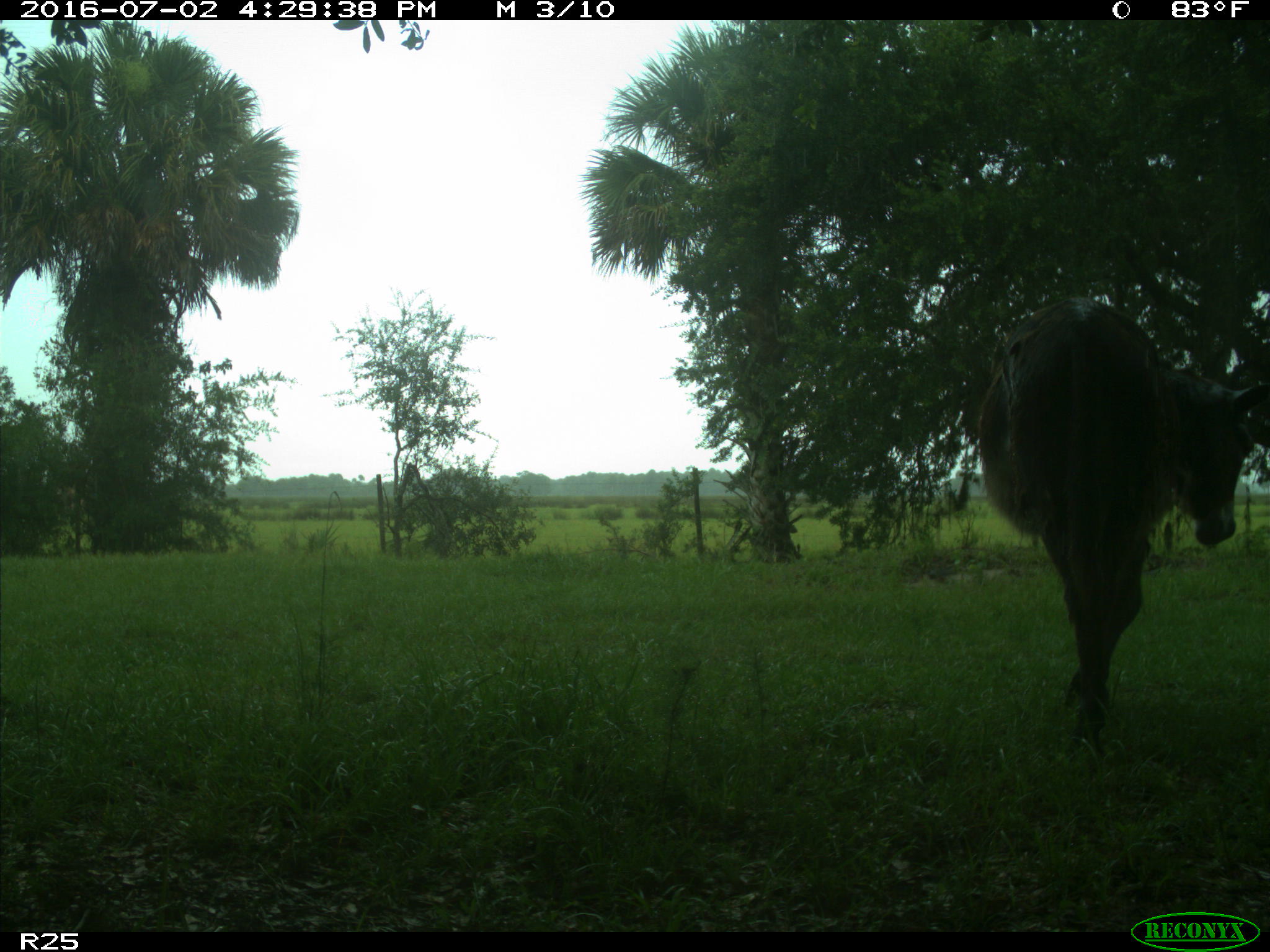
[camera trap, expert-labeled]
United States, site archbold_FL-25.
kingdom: Animalia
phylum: Chordata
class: Mammalia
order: Artiodactyla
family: Bovidae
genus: Bos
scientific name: Bos taurus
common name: domestic cow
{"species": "Bos taurus (domestic cow)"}